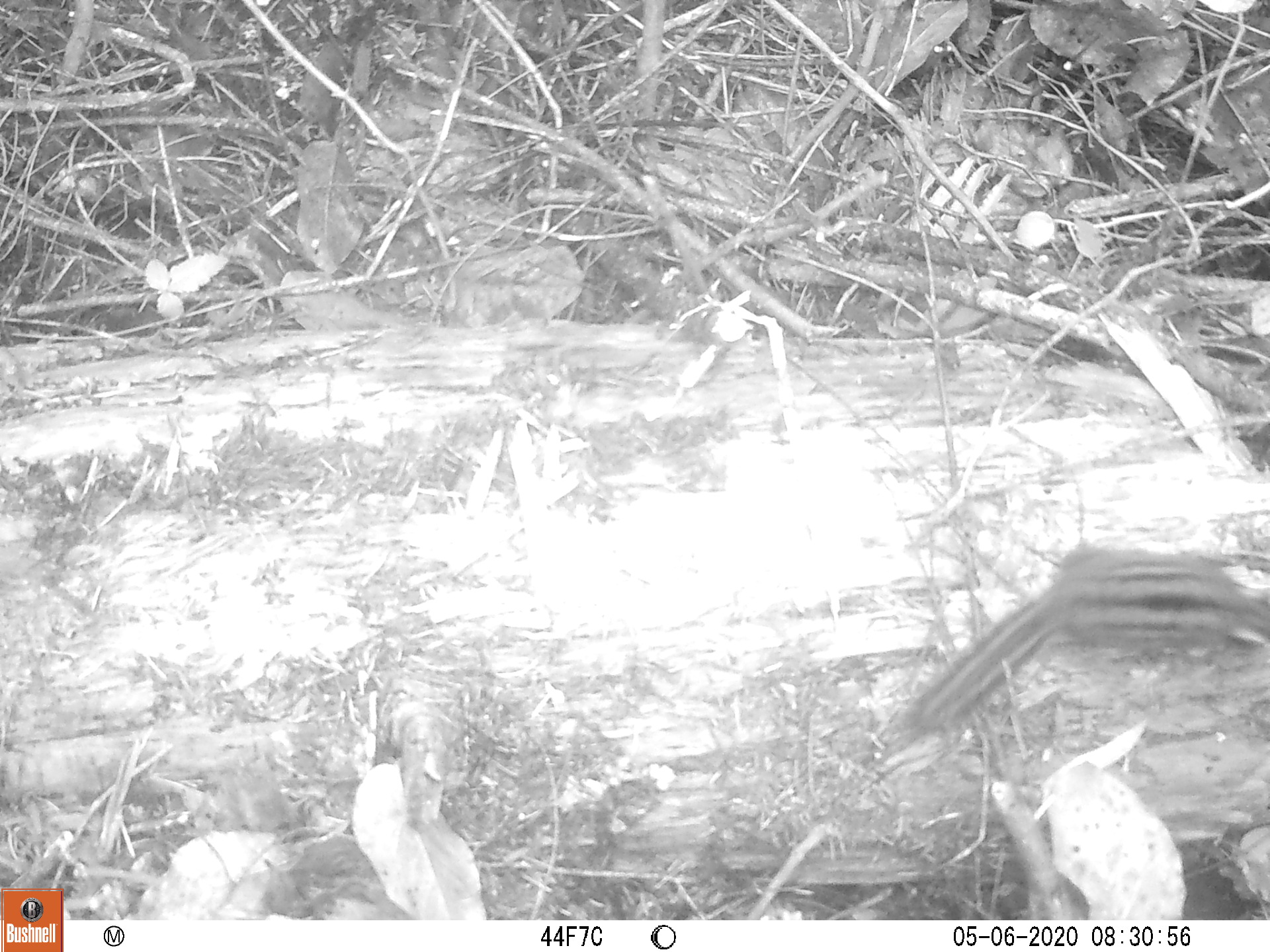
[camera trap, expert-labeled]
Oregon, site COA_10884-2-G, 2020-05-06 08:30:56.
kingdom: Animalia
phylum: Chordata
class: Mammalia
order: Rodentia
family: Sciuridae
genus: Neotamias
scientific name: Neotamias townsendii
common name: townsend's chipmunk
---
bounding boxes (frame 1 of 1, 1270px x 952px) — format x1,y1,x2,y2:
townsend's chipmunk: 902,541,1266,745